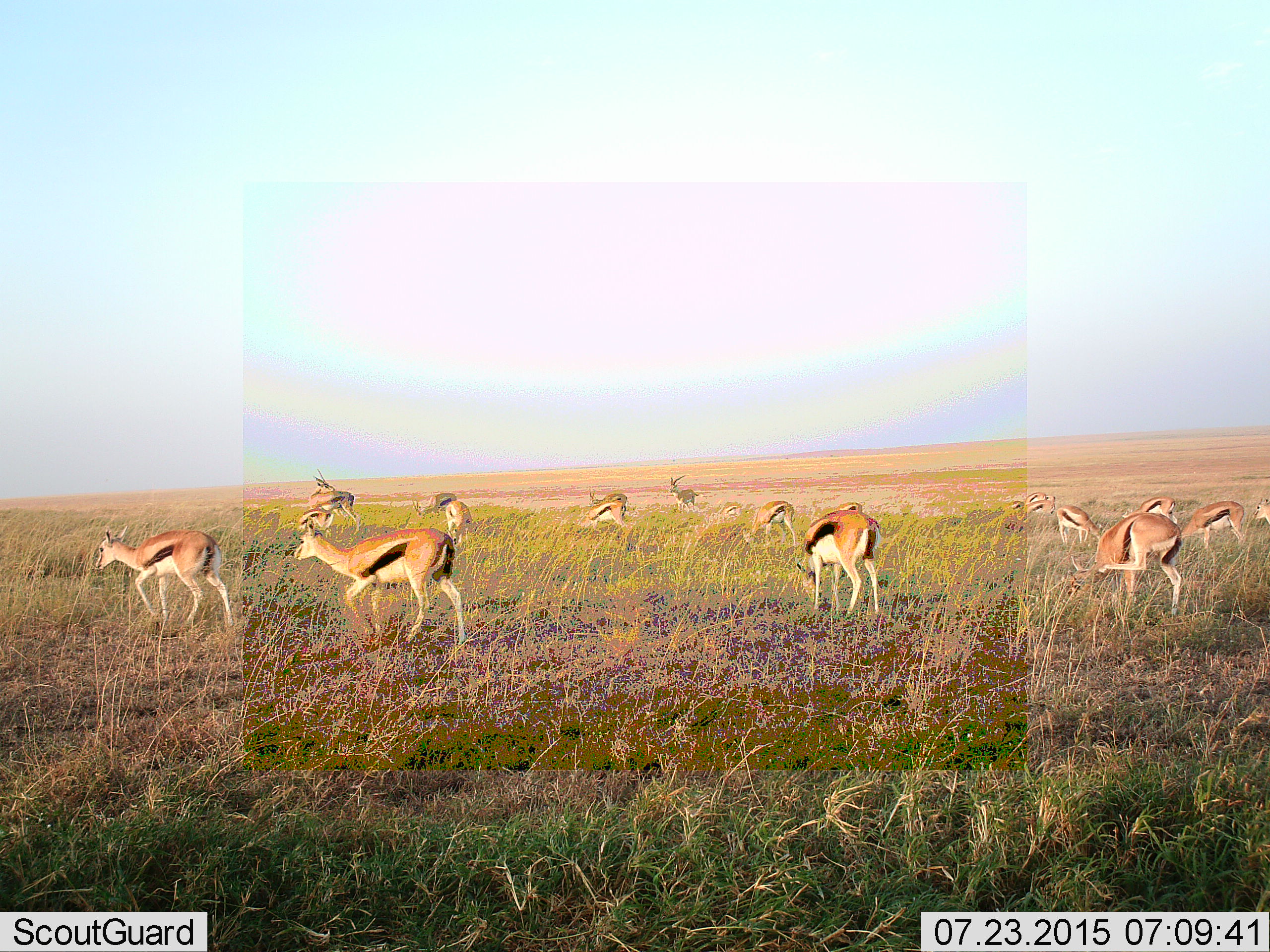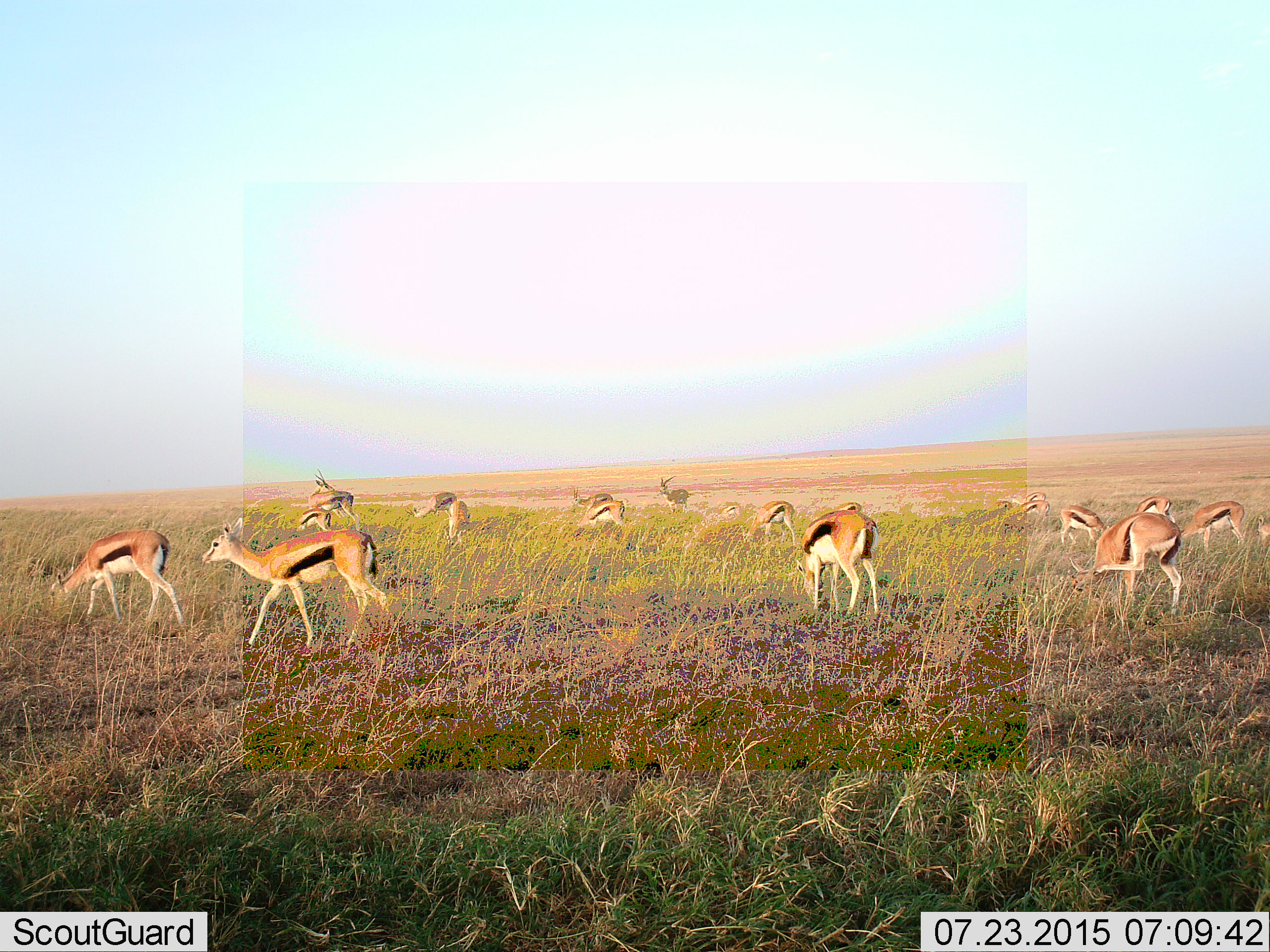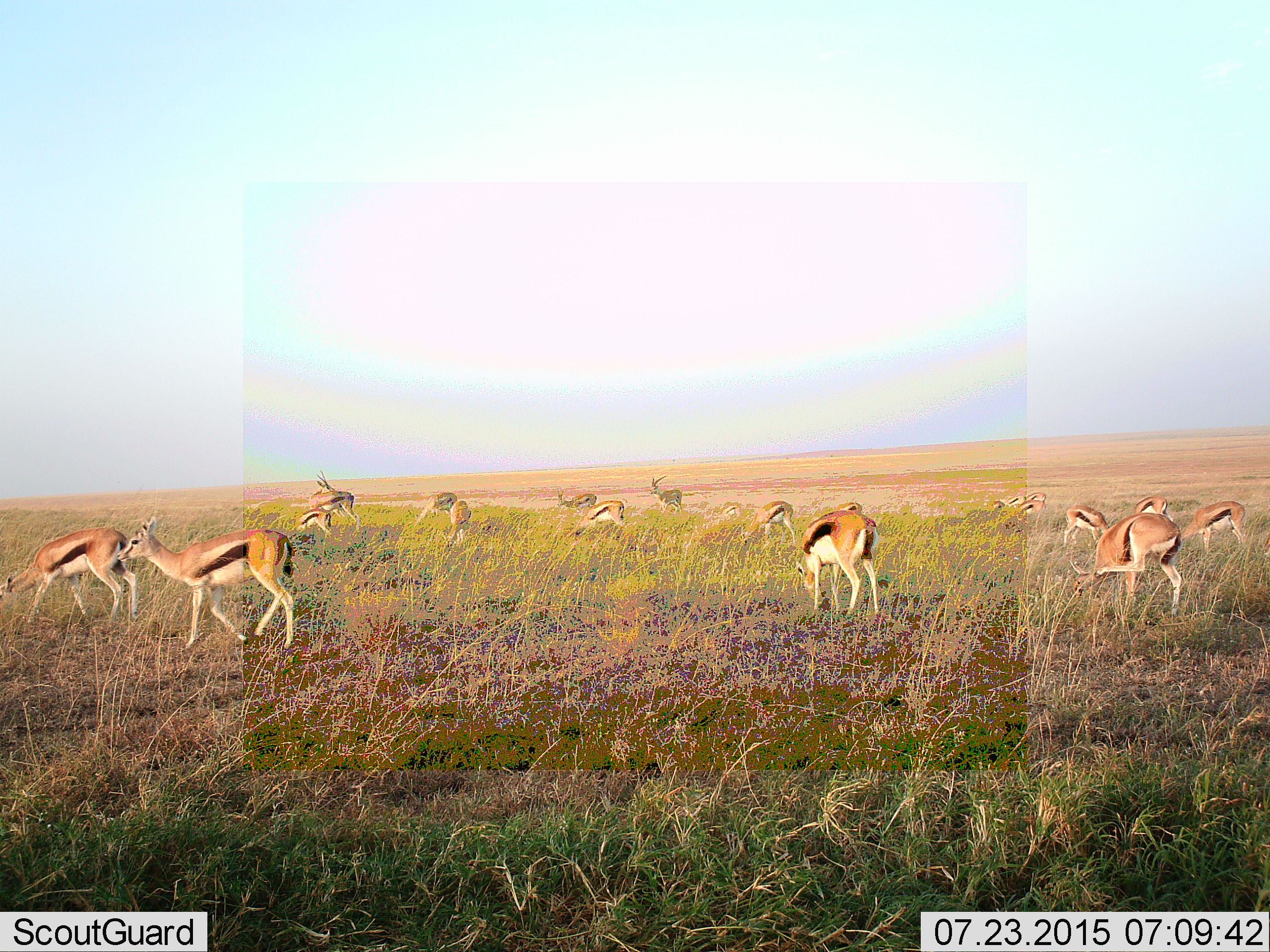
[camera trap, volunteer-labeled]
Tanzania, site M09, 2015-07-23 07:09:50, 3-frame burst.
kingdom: Animalia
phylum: Chordata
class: Mammalia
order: Artiodactyla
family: Bovidae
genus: Eudorcas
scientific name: Eudorcas thomsonii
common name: thomson's gazelle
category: gazellethomsons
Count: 11-50.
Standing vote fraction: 71%.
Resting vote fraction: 0%.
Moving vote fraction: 71%.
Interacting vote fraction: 14%.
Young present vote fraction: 14%.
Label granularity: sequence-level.